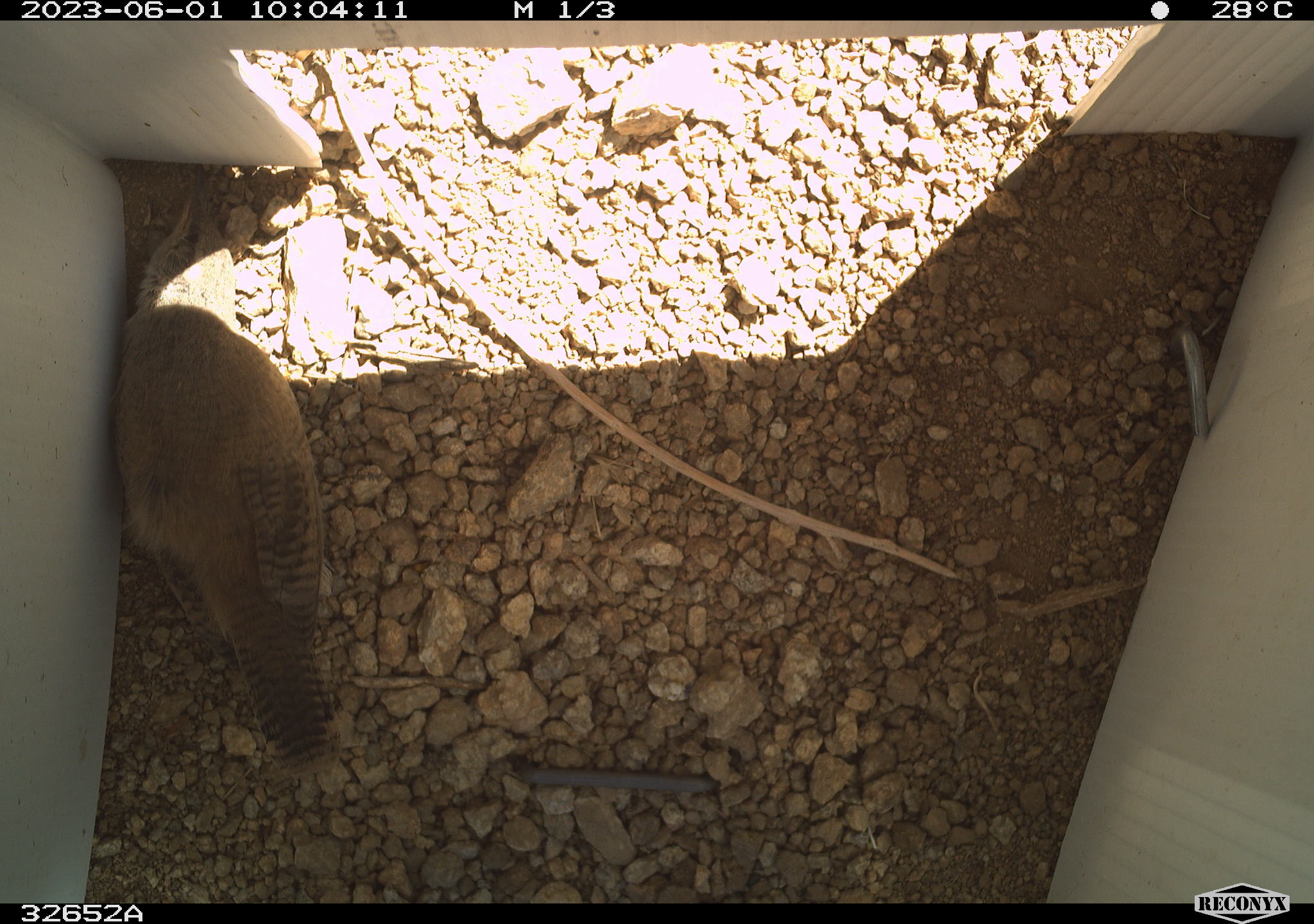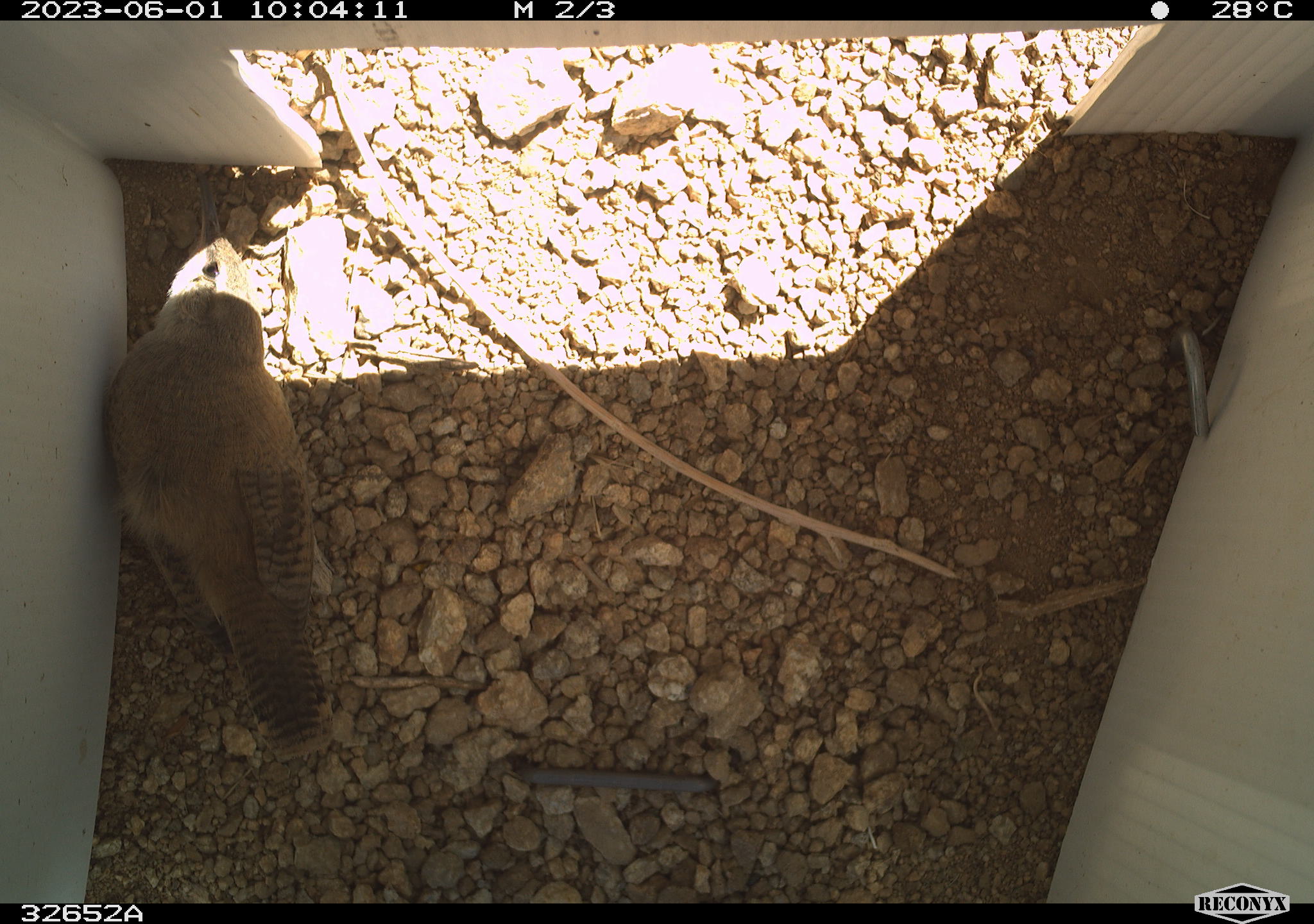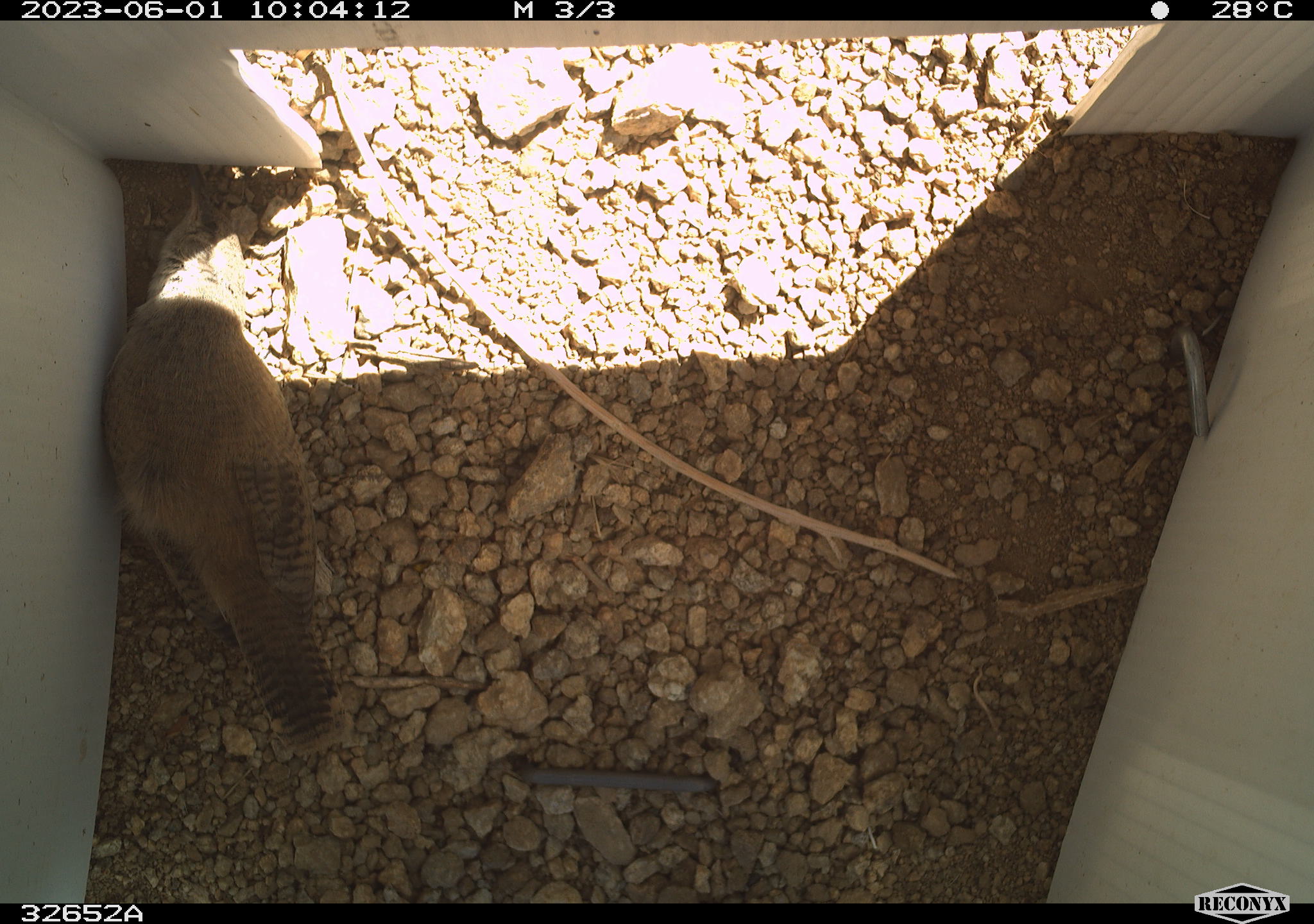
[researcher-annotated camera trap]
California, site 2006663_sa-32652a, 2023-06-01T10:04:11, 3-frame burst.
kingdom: Animalia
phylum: Chordata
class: Aves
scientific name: Aves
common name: bird